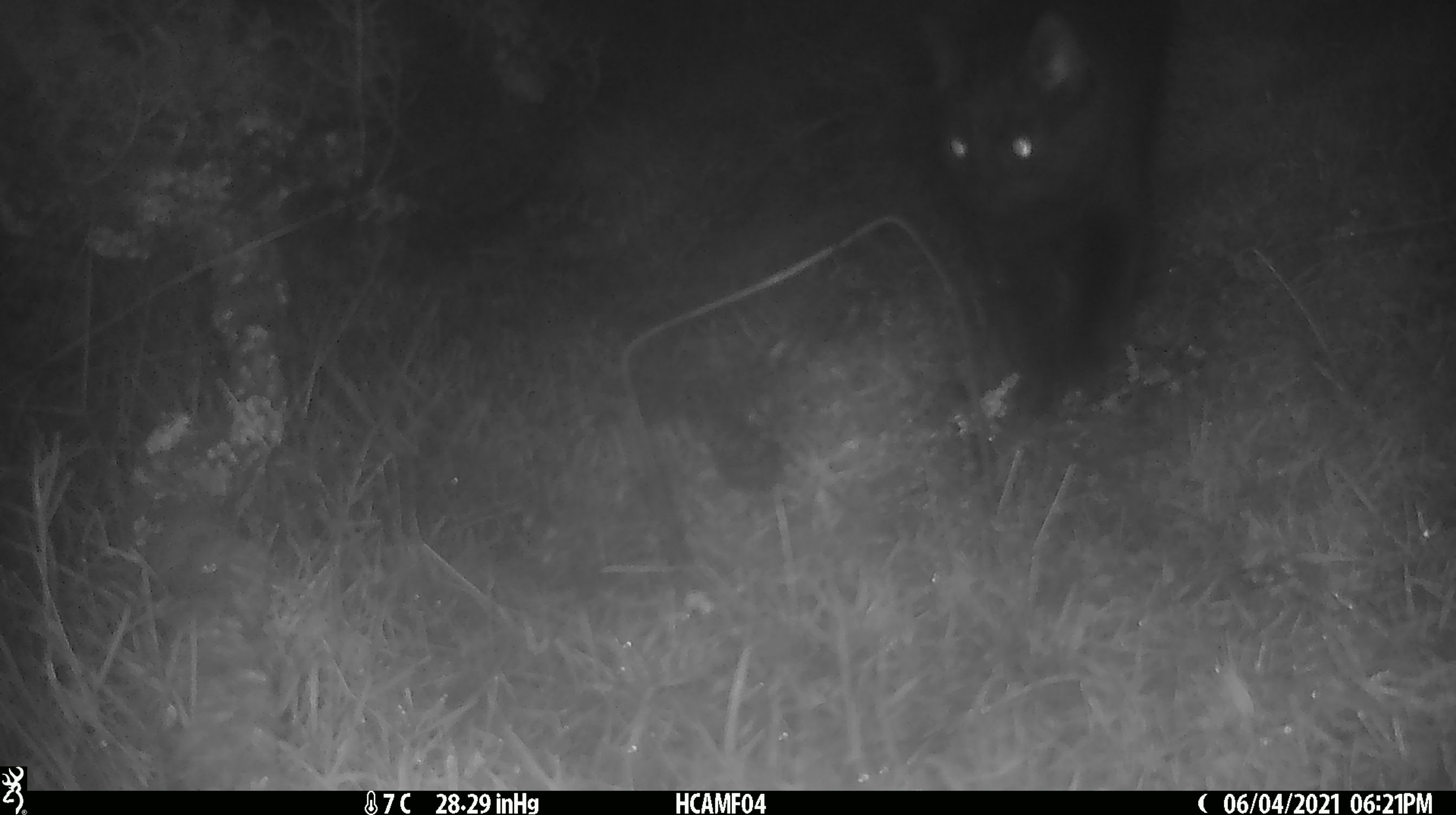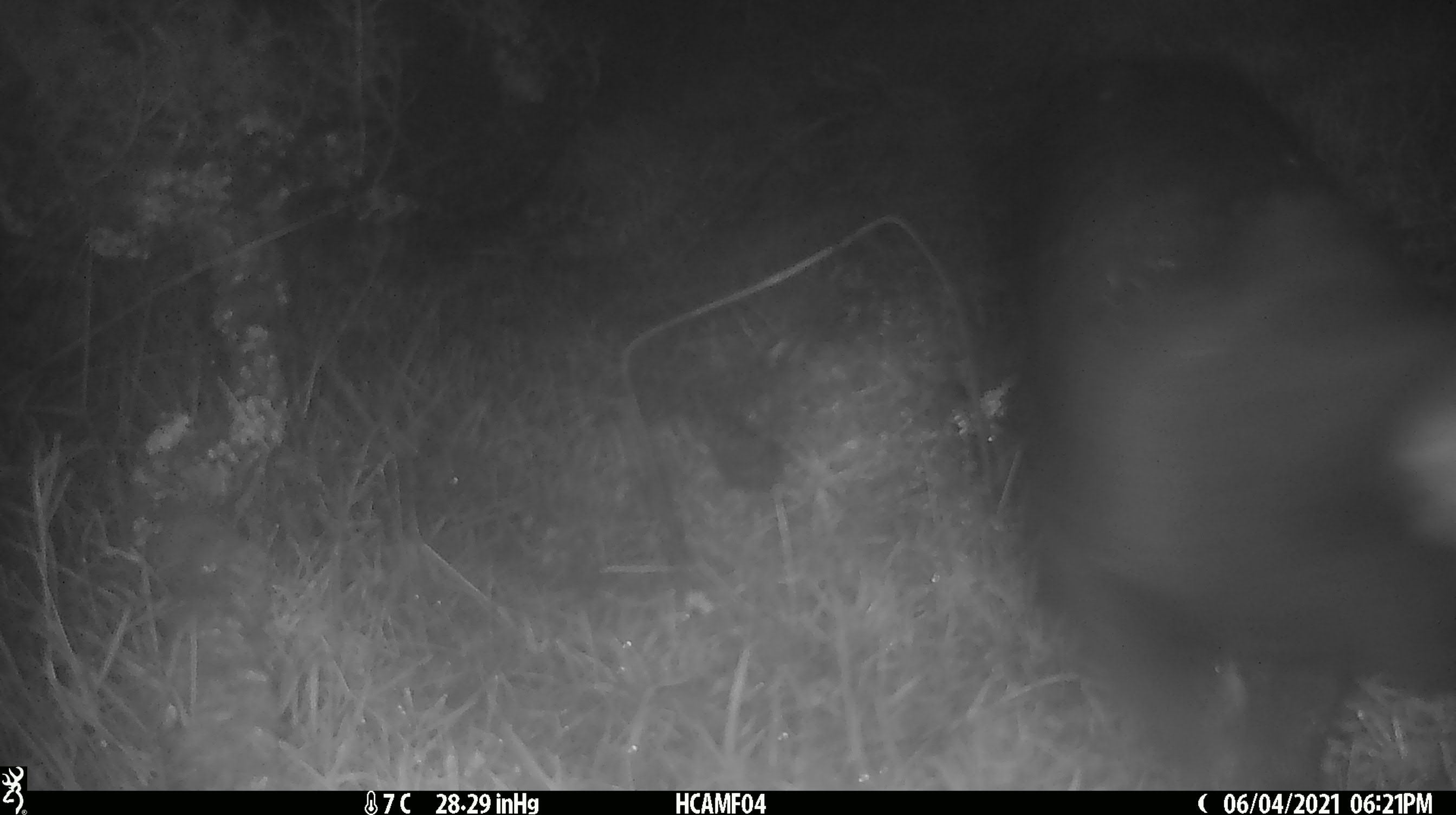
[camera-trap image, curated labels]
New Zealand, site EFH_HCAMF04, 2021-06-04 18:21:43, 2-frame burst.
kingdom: Animalia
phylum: Chordata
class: Mammalia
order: Carnivora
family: Felidae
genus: Felis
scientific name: Felis catus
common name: domestic cat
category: cat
Cat (domestic cat) (Felis catus).